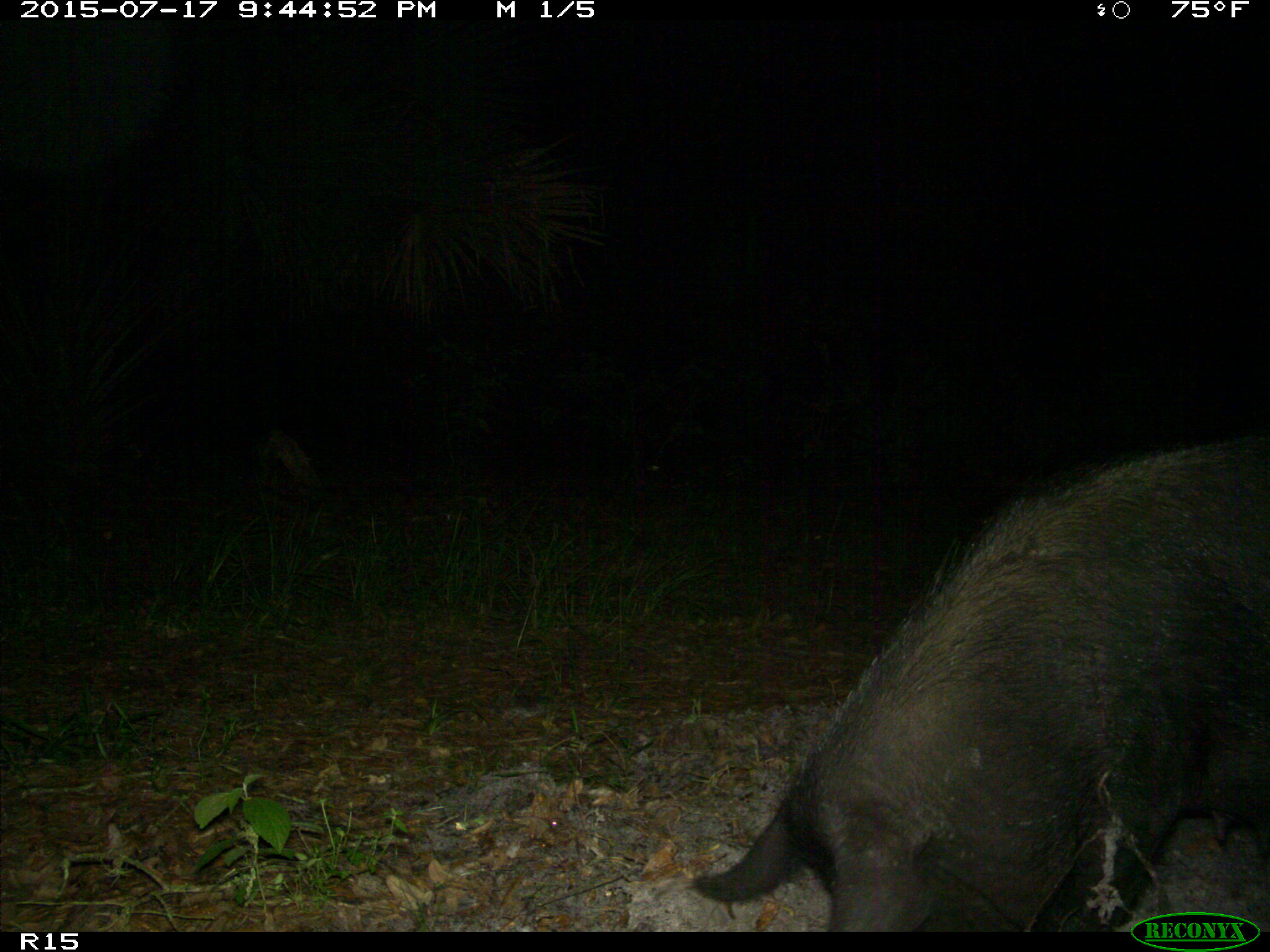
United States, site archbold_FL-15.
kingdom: Animalia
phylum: Chordata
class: Mammalia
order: Artiodactyla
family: Suidae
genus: Sus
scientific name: Sus scrofa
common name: wild boar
Sus scrofa (wild boar).